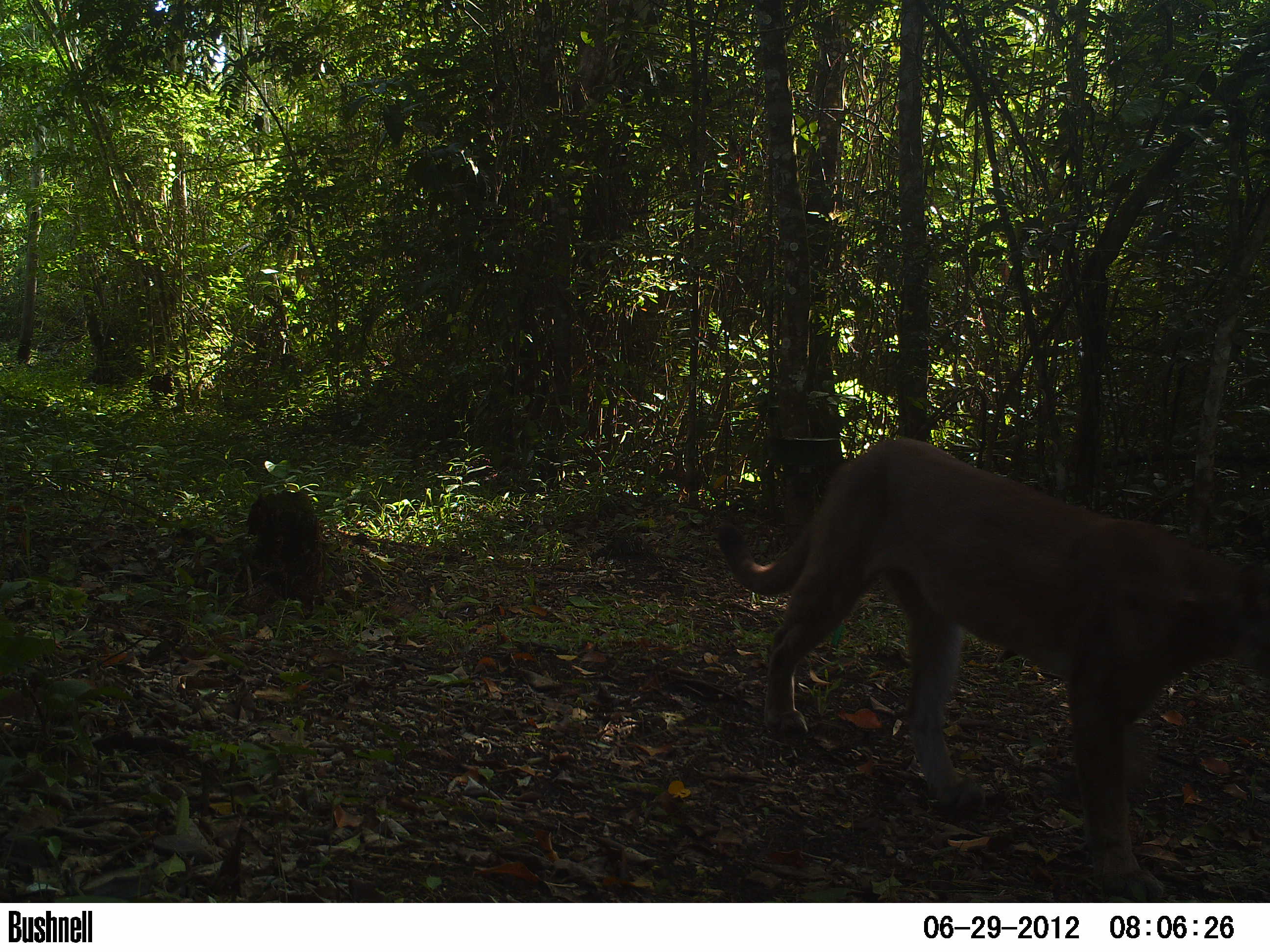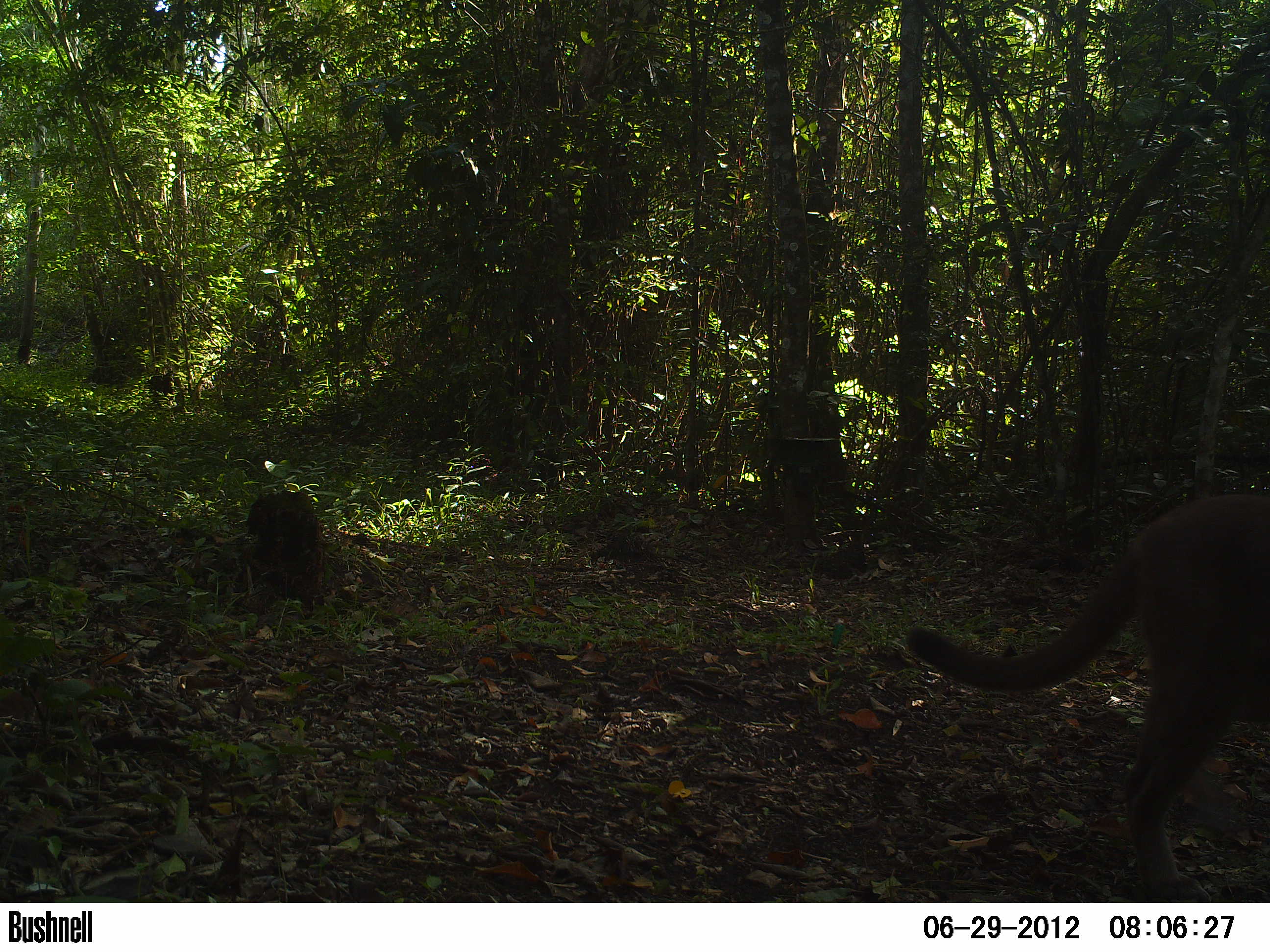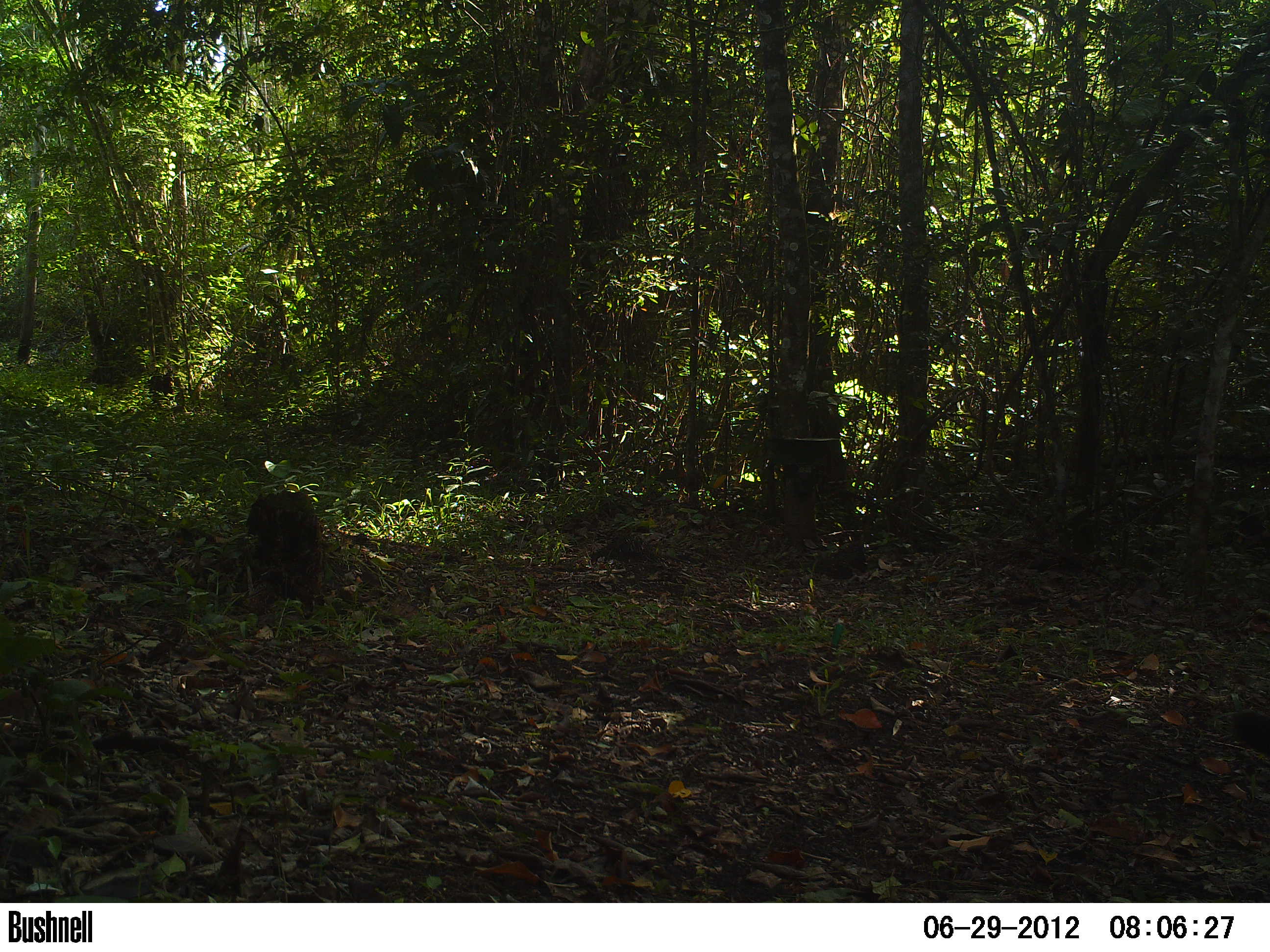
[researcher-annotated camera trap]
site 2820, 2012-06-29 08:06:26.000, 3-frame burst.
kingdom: Animalia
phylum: Chordata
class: Mammalia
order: Carnivora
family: Felidae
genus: Puma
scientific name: Puma concolor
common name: mountain lion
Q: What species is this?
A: Puma concolor (mountain lion).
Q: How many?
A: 1.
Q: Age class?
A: Adult.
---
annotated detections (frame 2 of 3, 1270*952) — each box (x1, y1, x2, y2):
puma concolor: (904, 492, 1270, 901)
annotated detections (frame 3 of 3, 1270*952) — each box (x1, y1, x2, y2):
puma concolor: (1227, 708, 1270, 757)